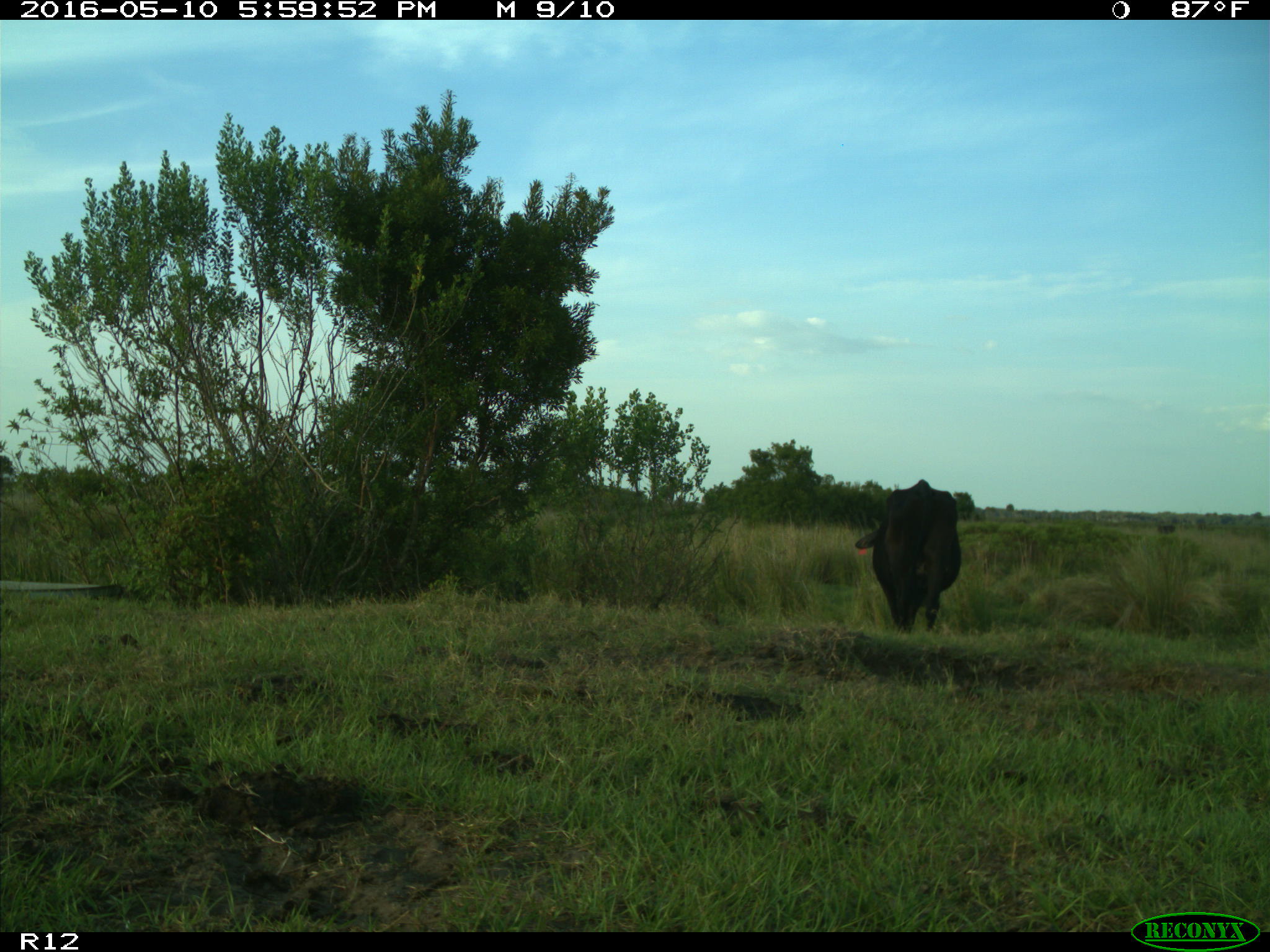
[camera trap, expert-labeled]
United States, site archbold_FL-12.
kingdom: Animalia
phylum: Chordata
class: Mammalia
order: Artiodactyla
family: Bovidae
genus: Bos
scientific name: Bos taurus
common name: domestic cow